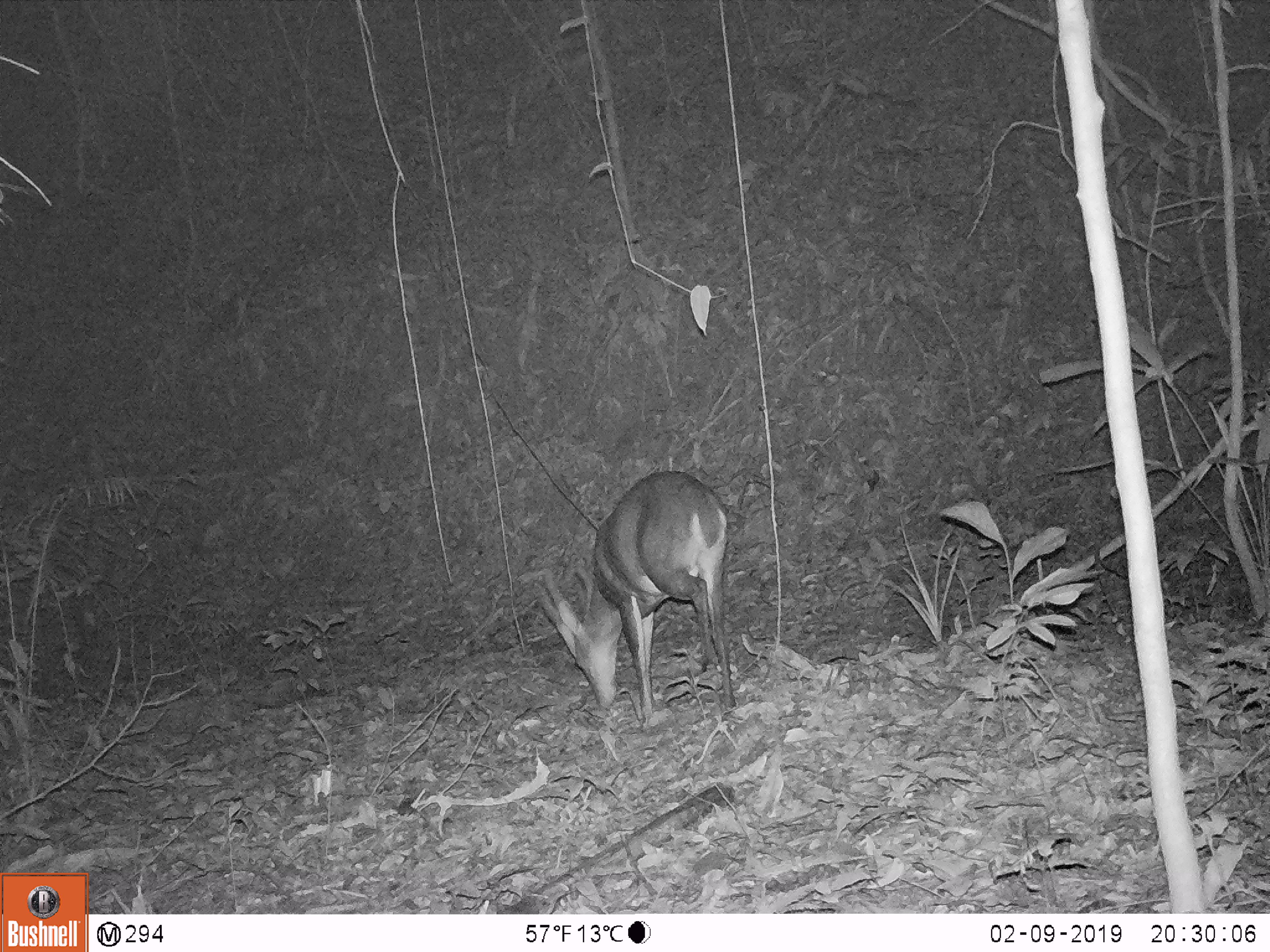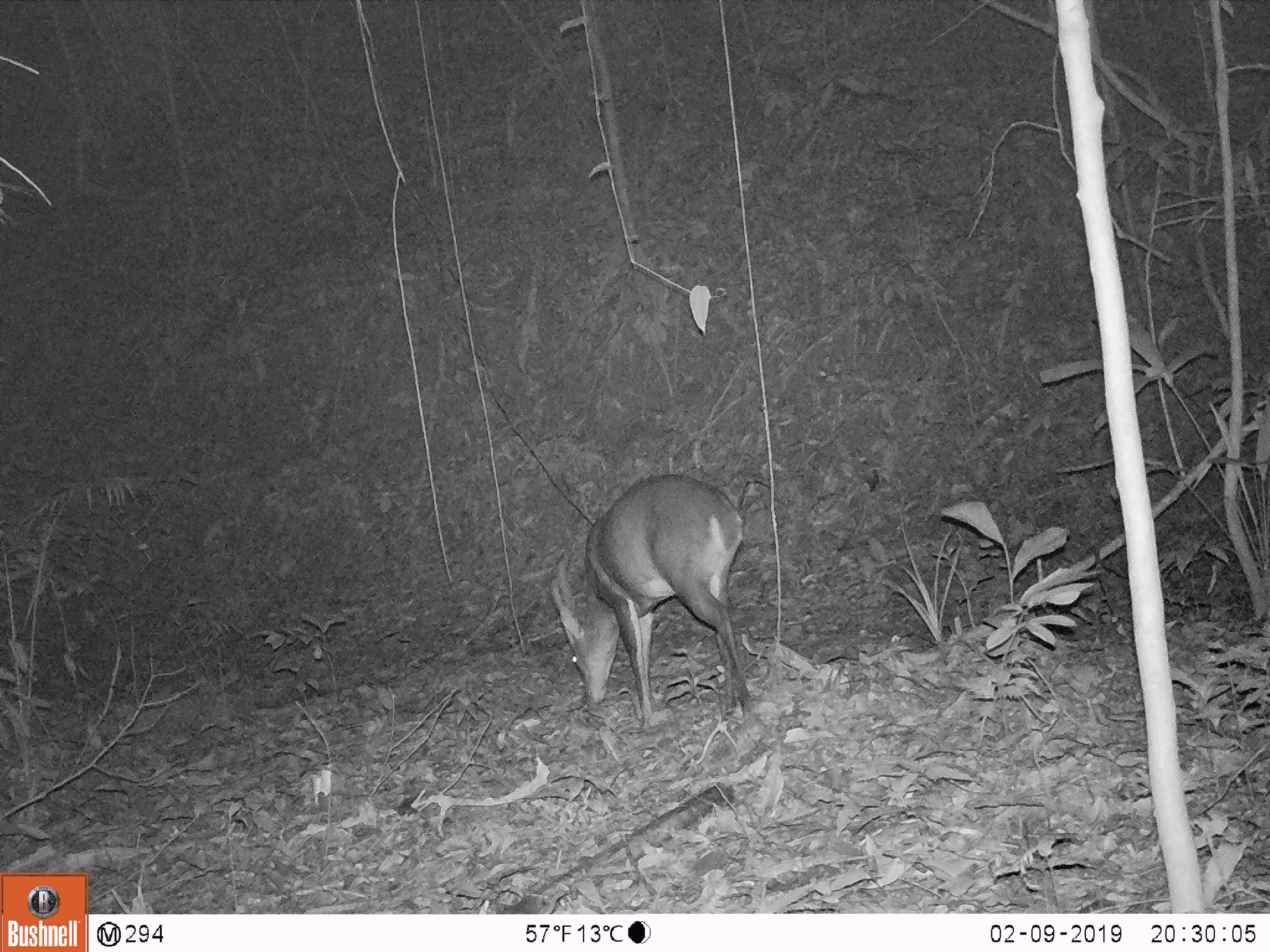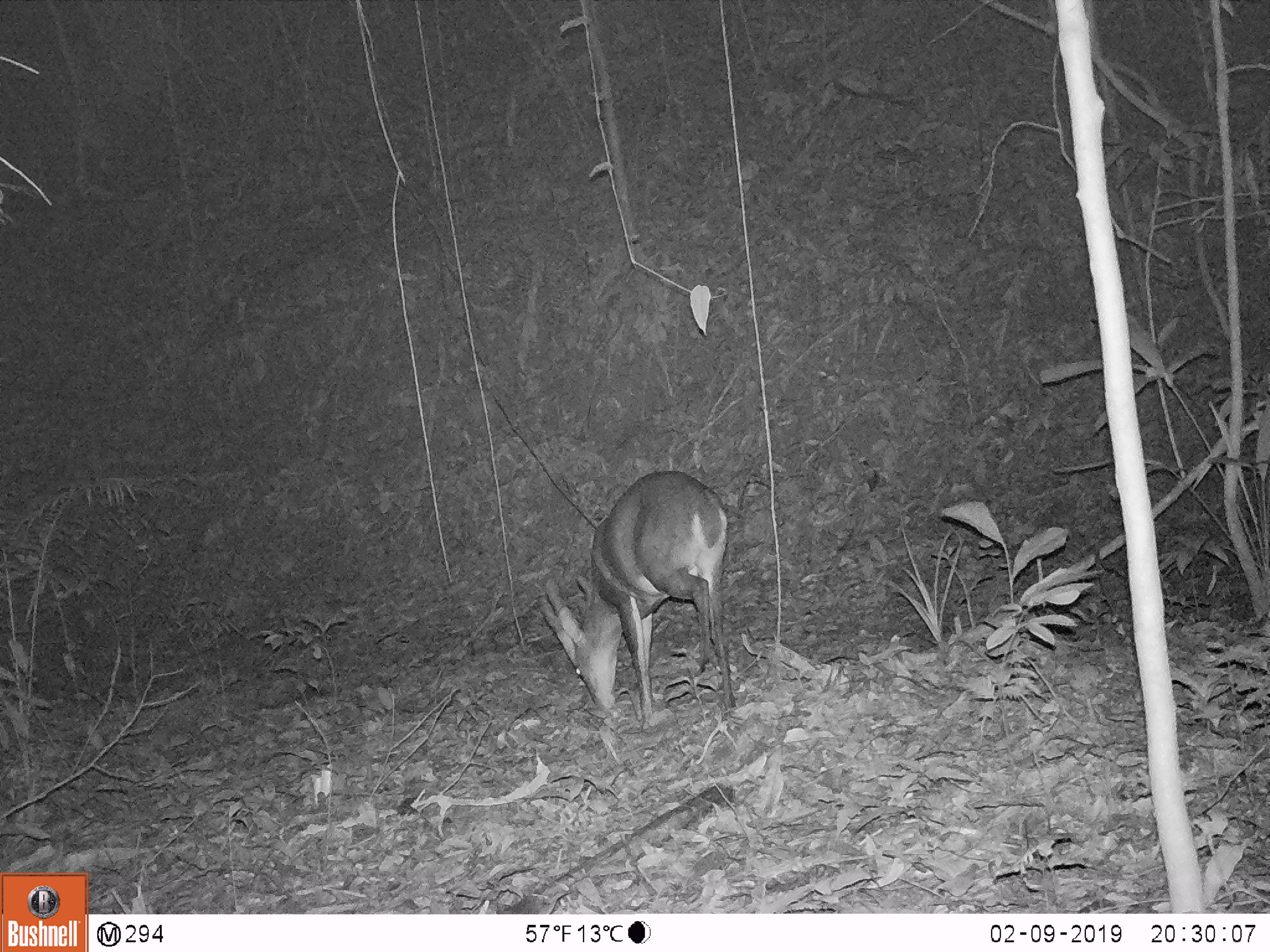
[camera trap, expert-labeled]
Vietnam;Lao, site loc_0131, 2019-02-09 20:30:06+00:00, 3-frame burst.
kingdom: Animalia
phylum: Chordata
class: Mammalia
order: Artiodactyla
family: Cervidae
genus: Muntiacus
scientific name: Muntiacus vuquangensis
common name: large-antlered muntjac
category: large antlered muntjac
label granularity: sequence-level